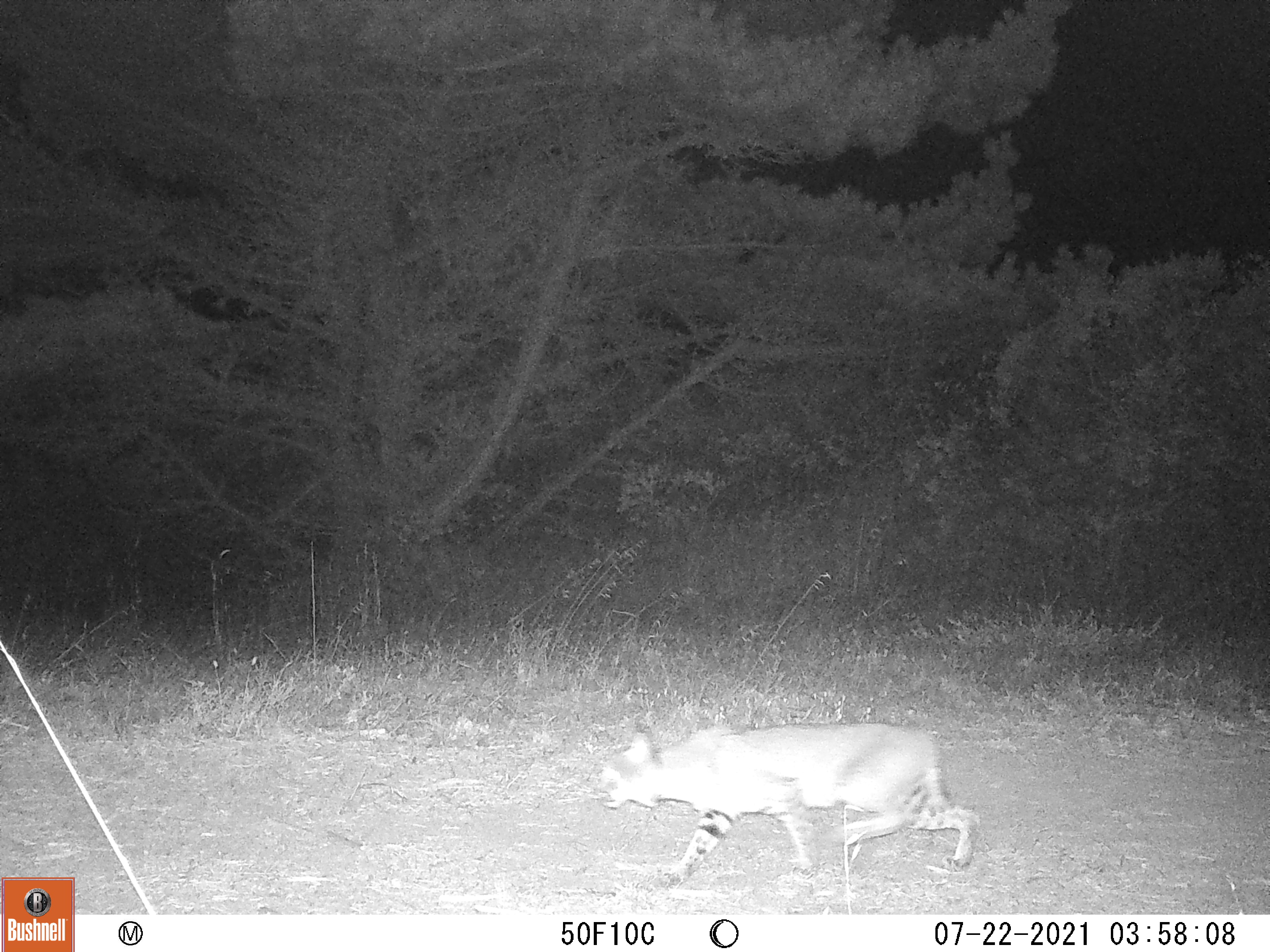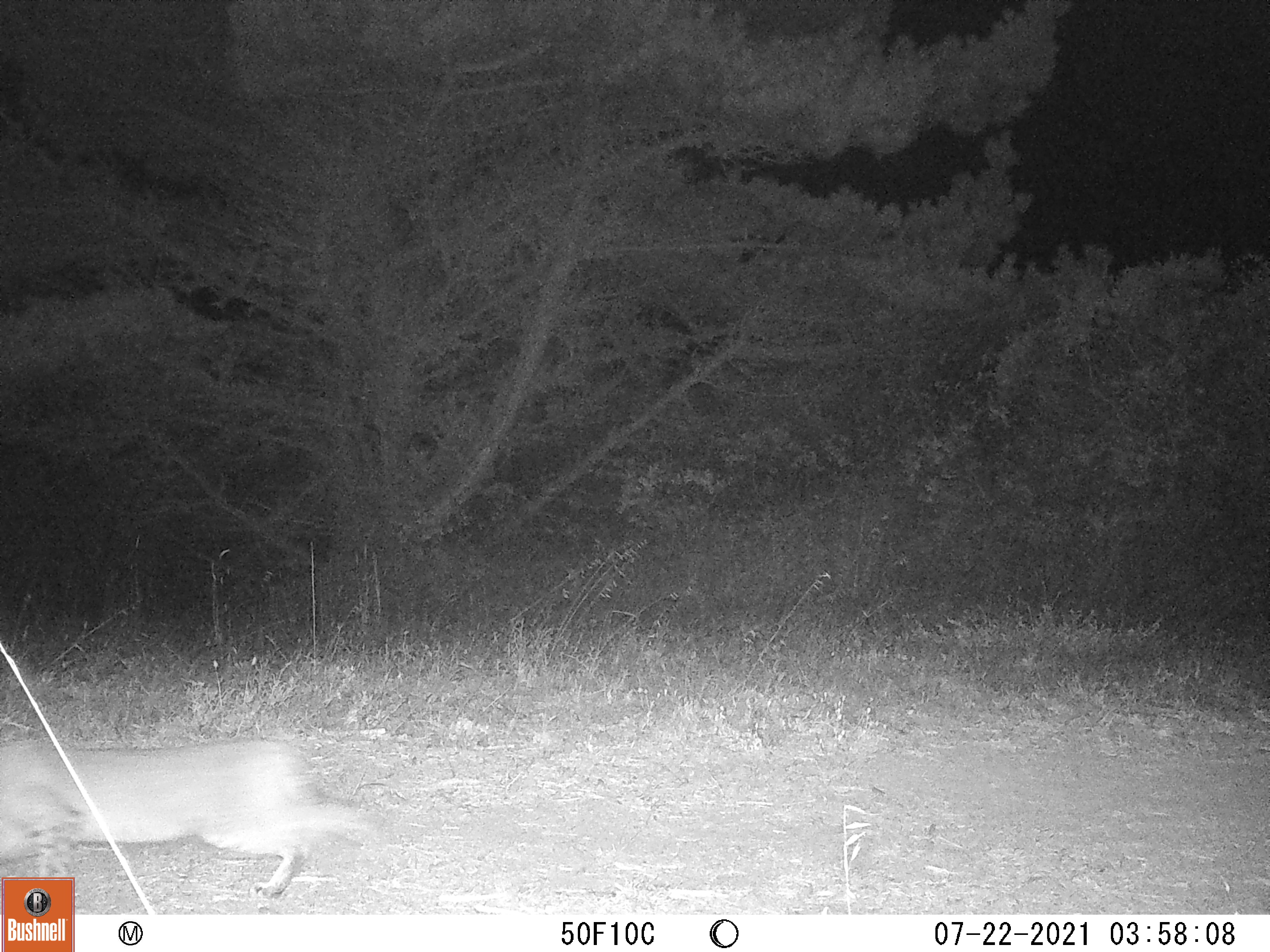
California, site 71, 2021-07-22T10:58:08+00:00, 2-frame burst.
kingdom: Animalia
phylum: Chordata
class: Mammalia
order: Carnivora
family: Felidae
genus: Lynx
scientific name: Lynx rufus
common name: bobcat